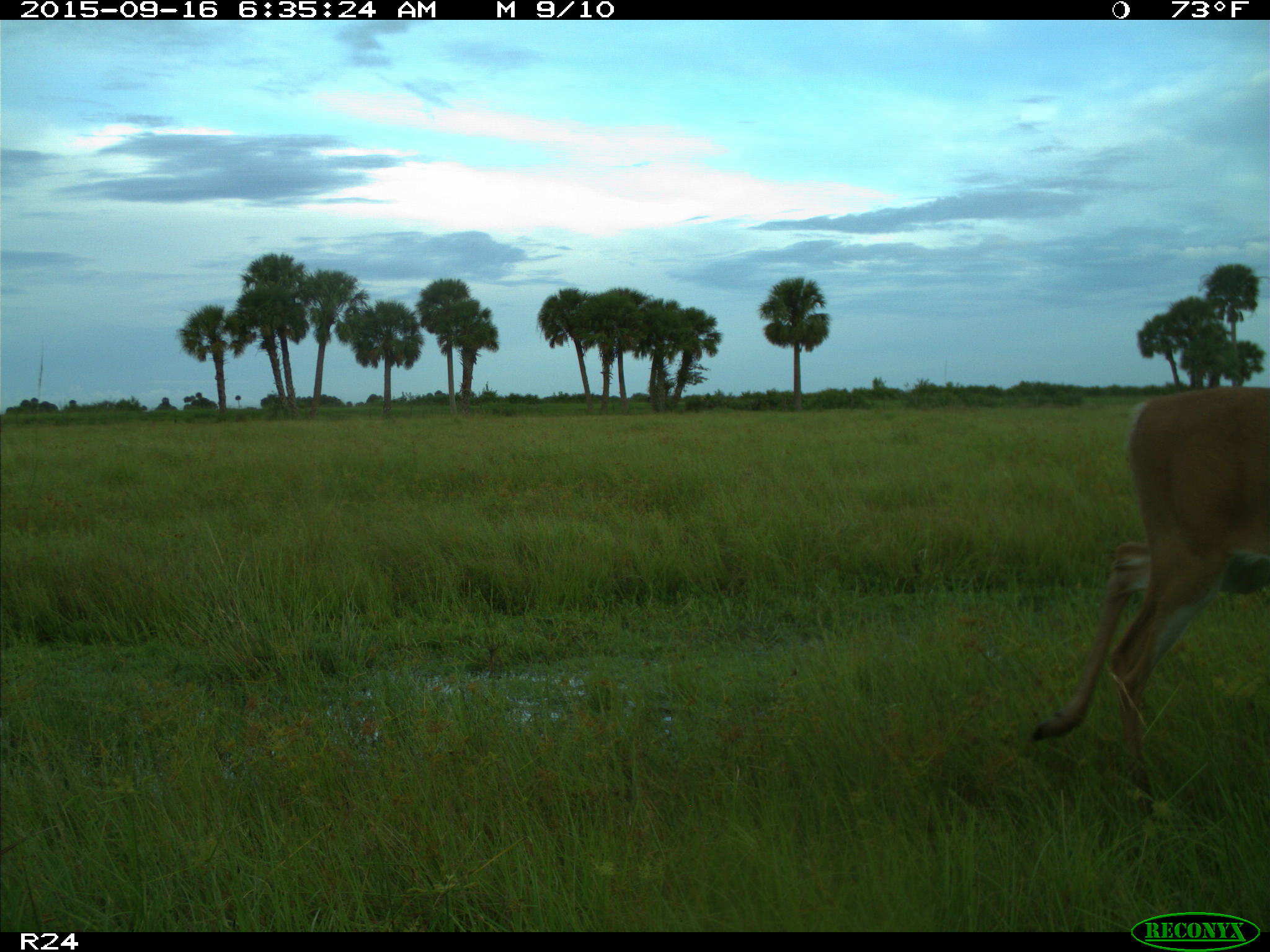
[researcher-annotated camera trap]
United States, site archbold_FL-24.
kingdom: Animalia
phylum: Chordata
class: Mammalia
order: Artiodactyla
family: Cervidae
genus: Odocoileus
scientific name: Odocoileus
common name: deer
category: unidentified deer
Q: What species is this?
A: Unidentified deer (deer) (Odocoileus).